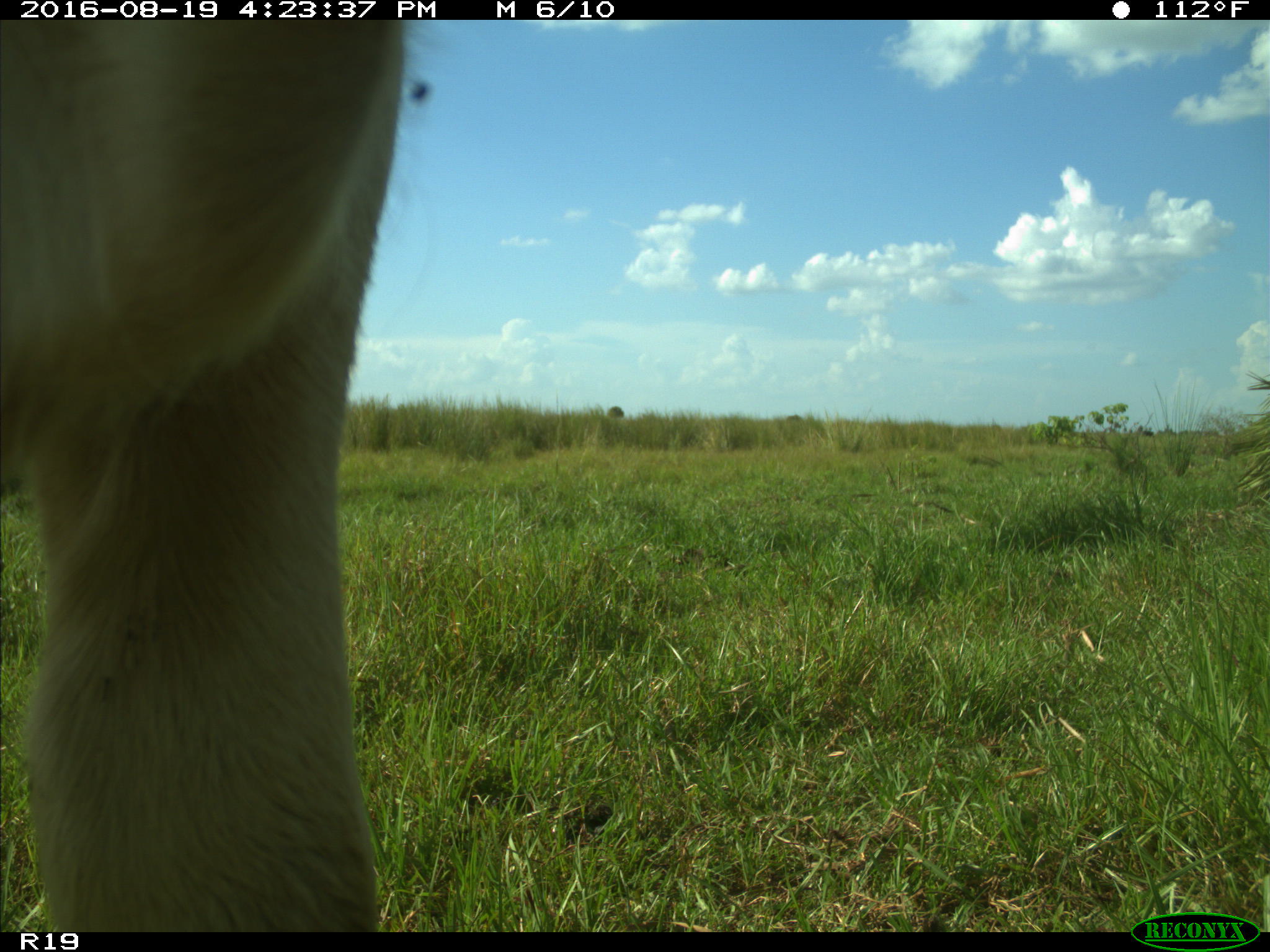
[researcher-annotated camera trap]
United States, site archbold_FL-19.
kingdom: Animalia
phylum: Chordata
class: Mammalia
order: Artiodactyla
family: Bovidae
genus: Bos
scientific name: Bos taurus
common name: domestic cow